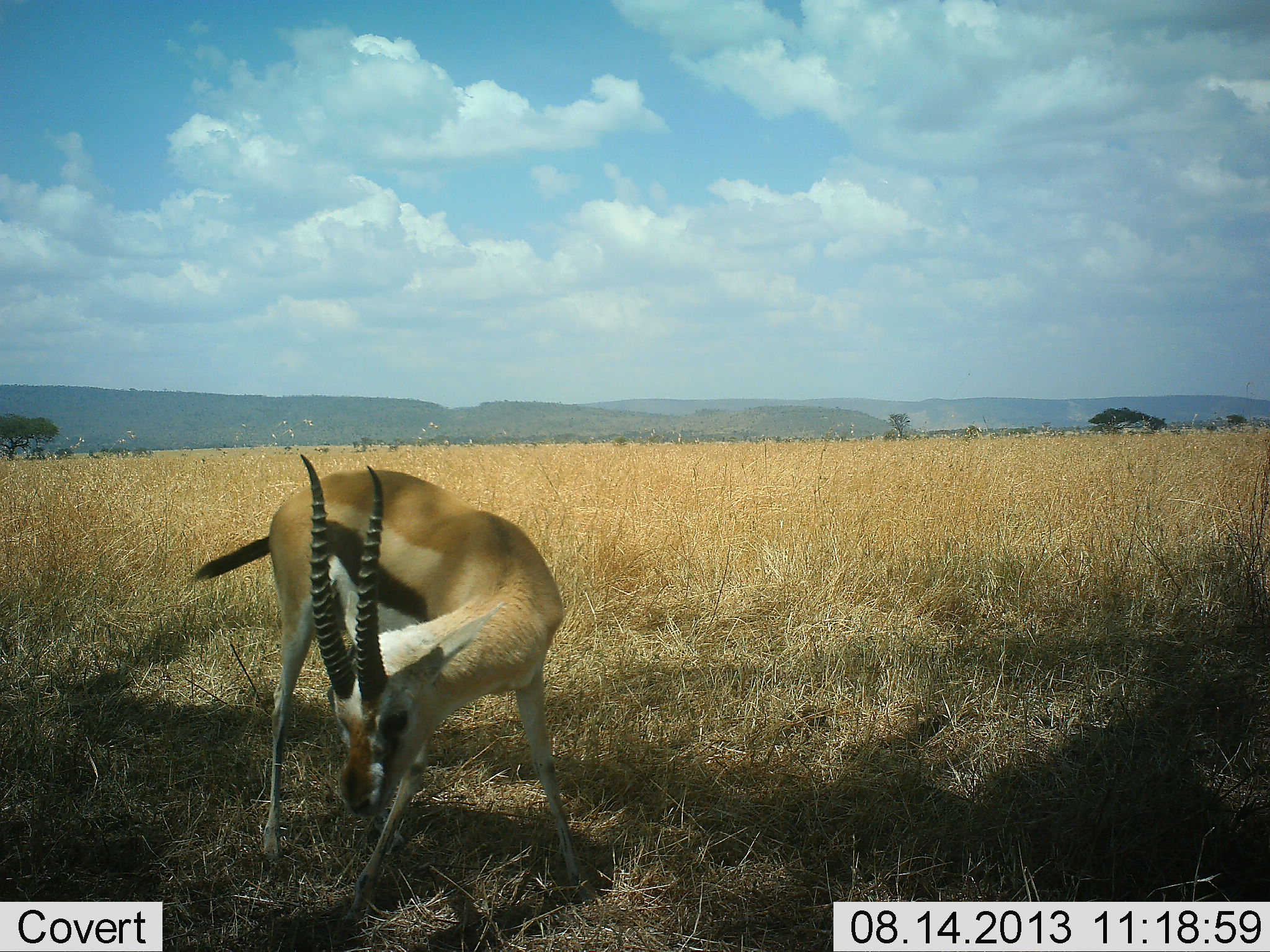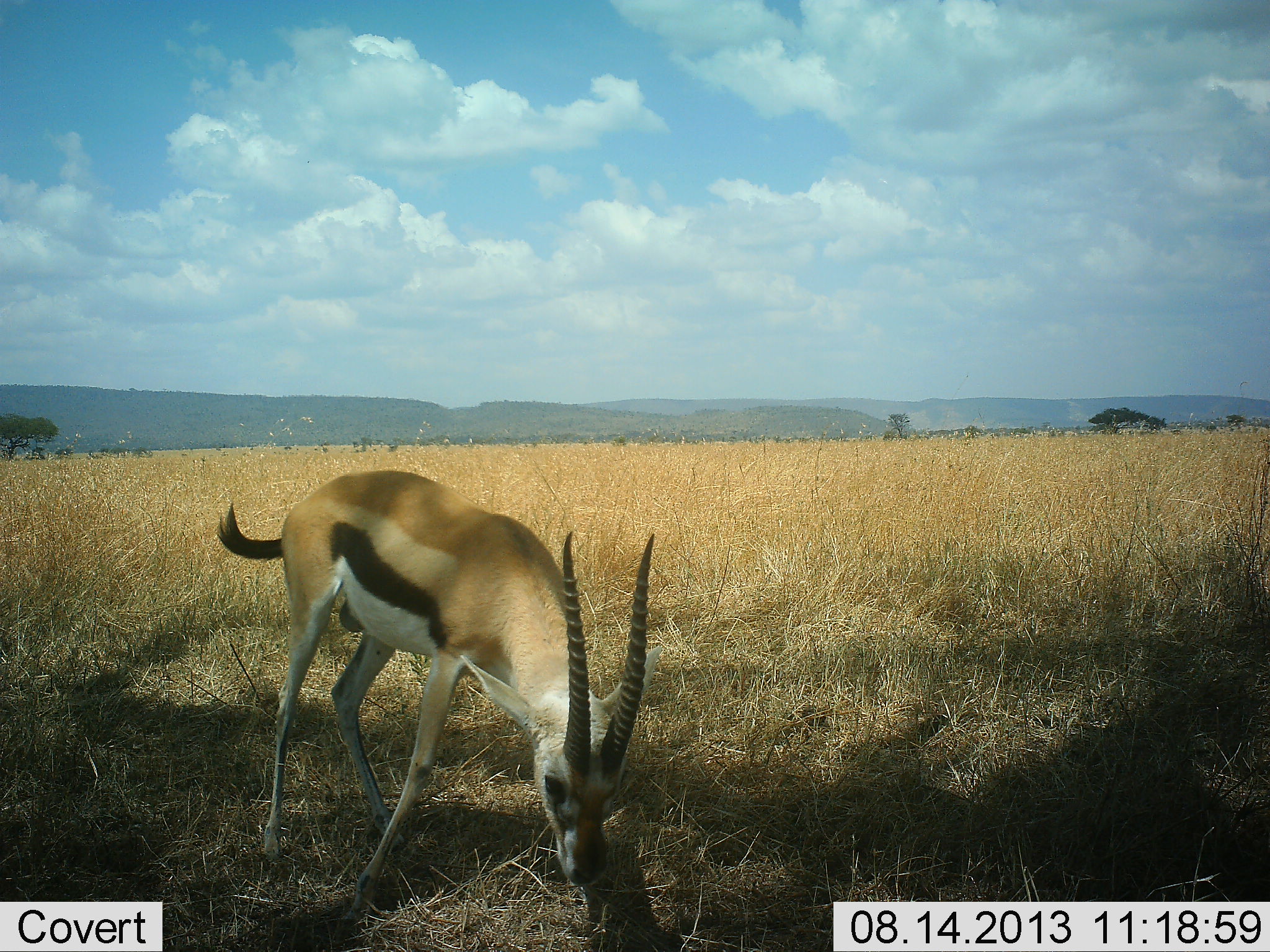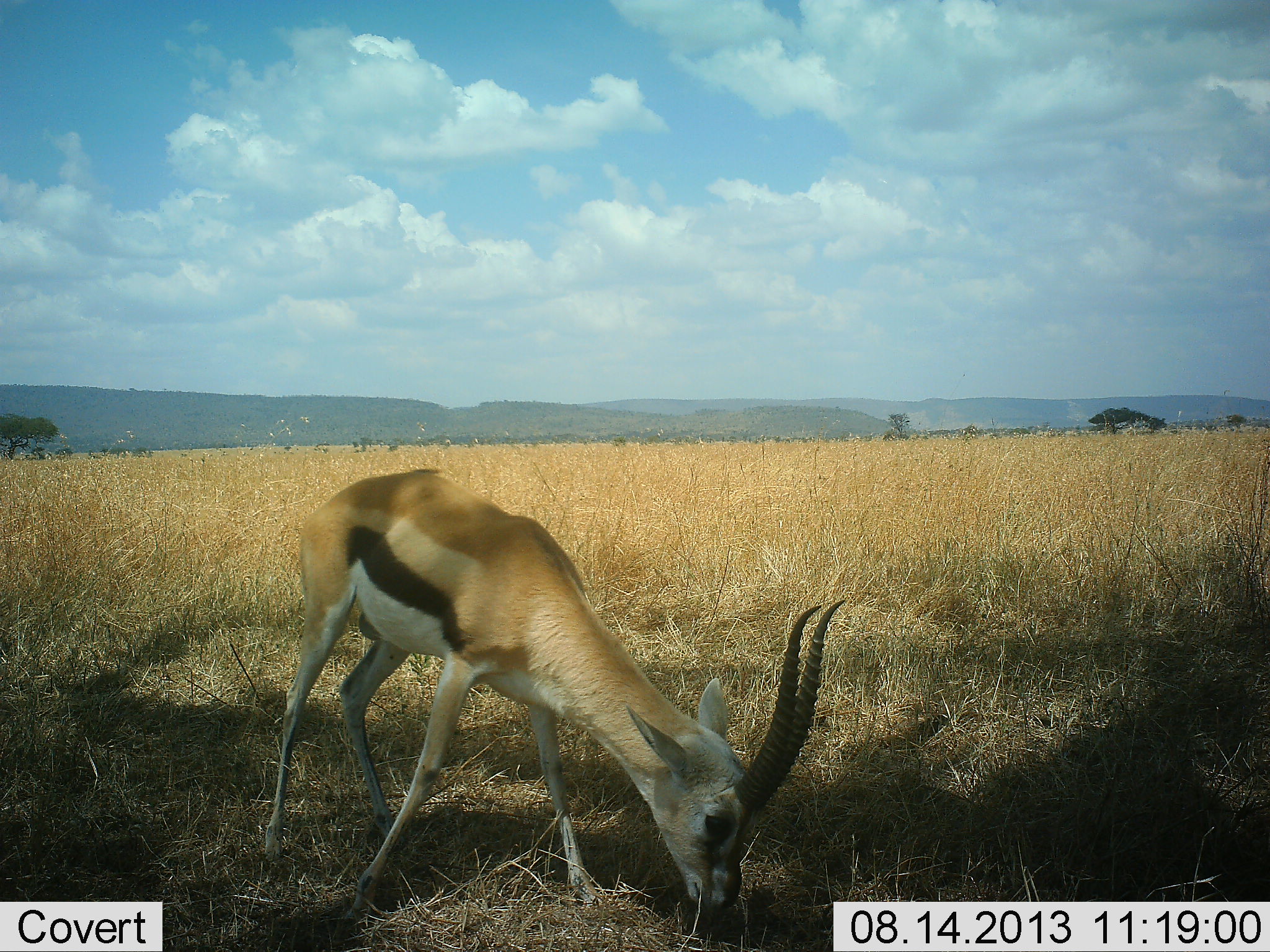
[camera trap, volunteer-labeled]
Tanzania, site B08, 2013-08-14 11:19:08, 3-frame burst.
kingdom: Animalia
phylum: Chordata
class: Mammalia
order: Artiodactyla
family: Bovidae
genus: Eudorcas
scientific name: Eudorcas thomsonii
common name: thomson's gazelle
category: gazellethomsons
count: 1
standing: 27%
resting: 0%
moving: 10%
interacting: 0%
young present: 0%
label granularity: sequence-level